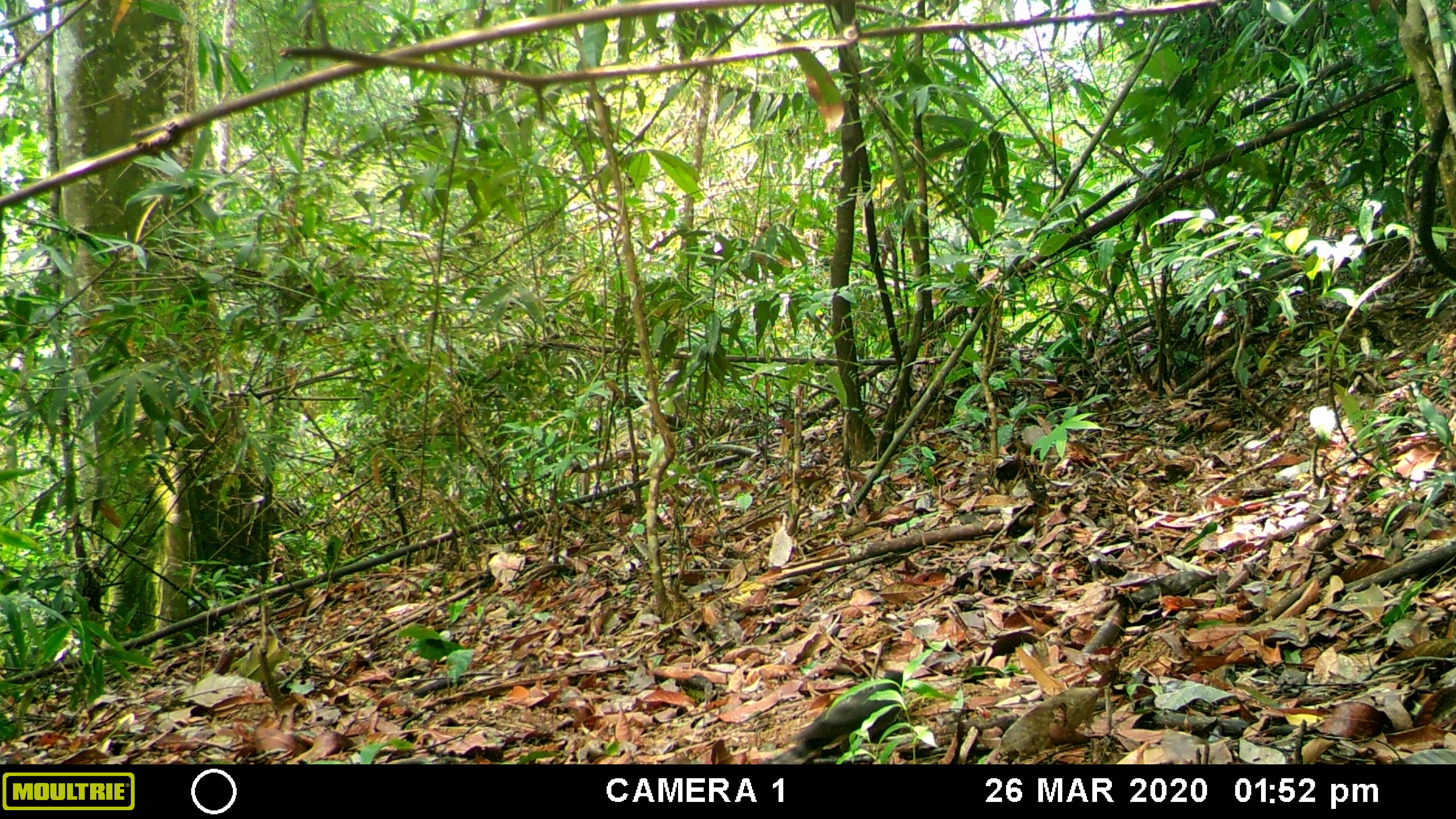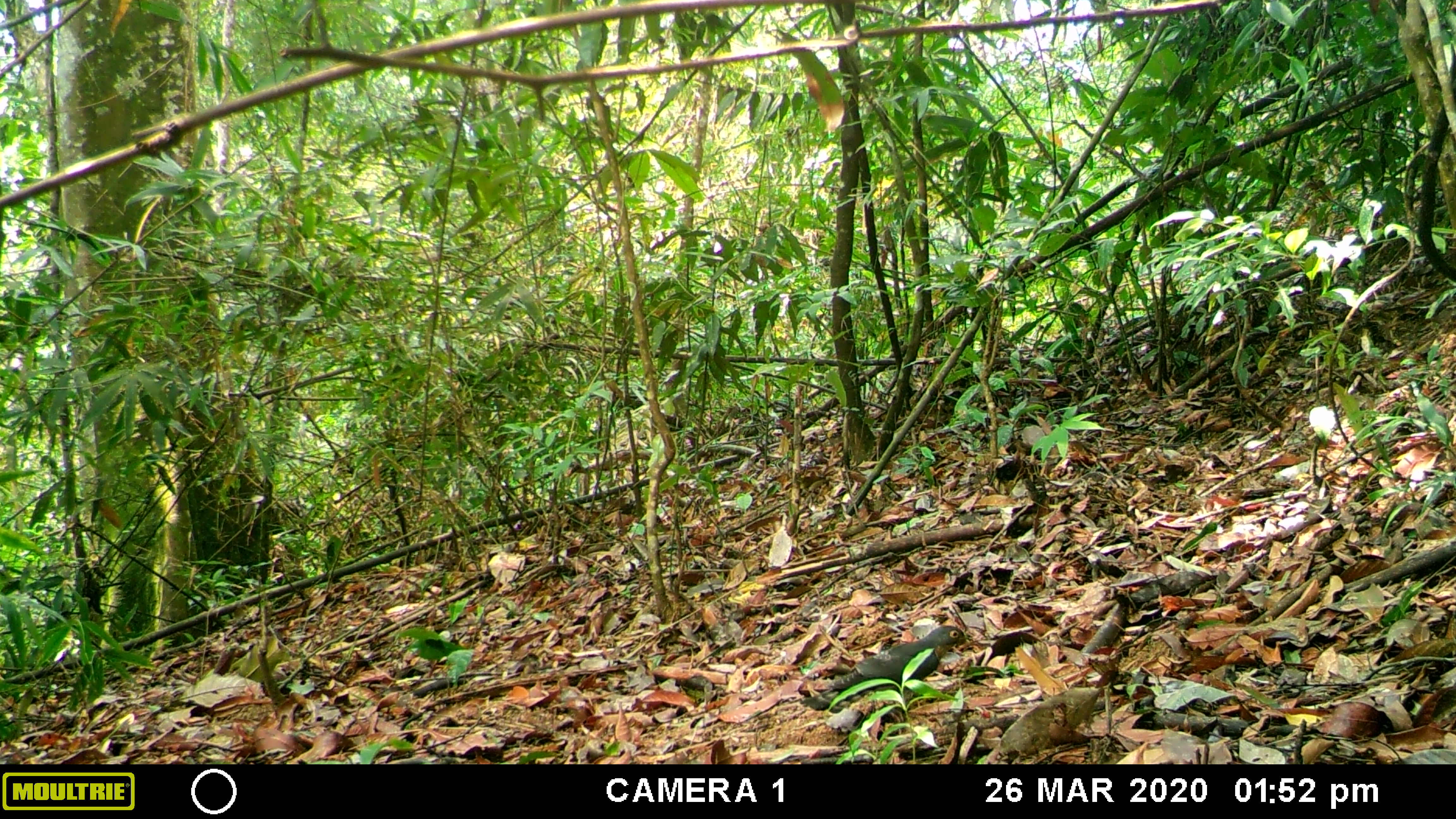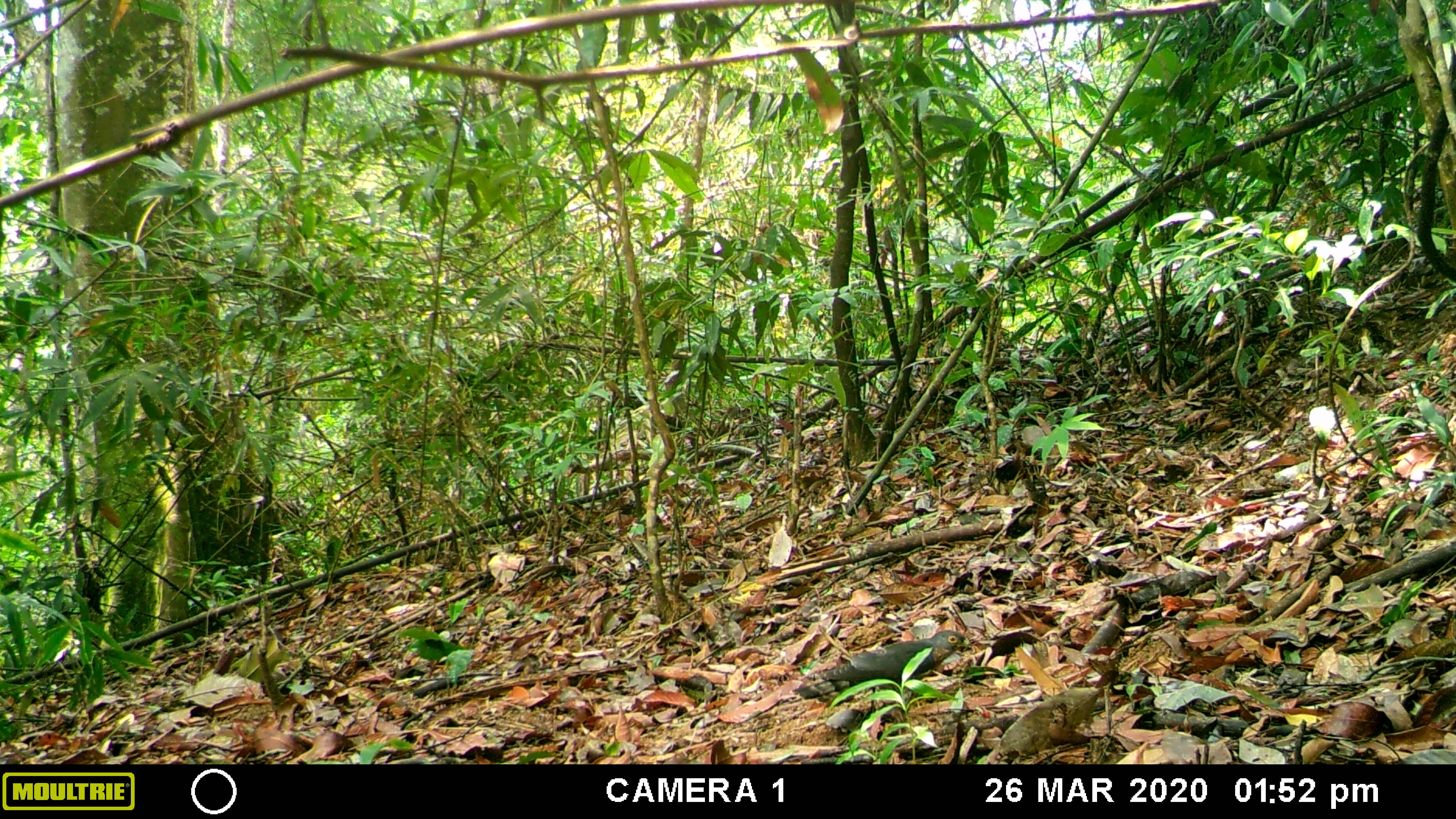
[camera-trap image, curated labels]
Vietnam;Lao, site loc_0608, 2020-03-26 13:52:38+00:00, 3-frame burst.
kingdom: Animalia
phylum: Chordata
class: Aves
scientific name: Aves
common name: bird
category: unidentified bird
Unidentified bird (bird) (Aves). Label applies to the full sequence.